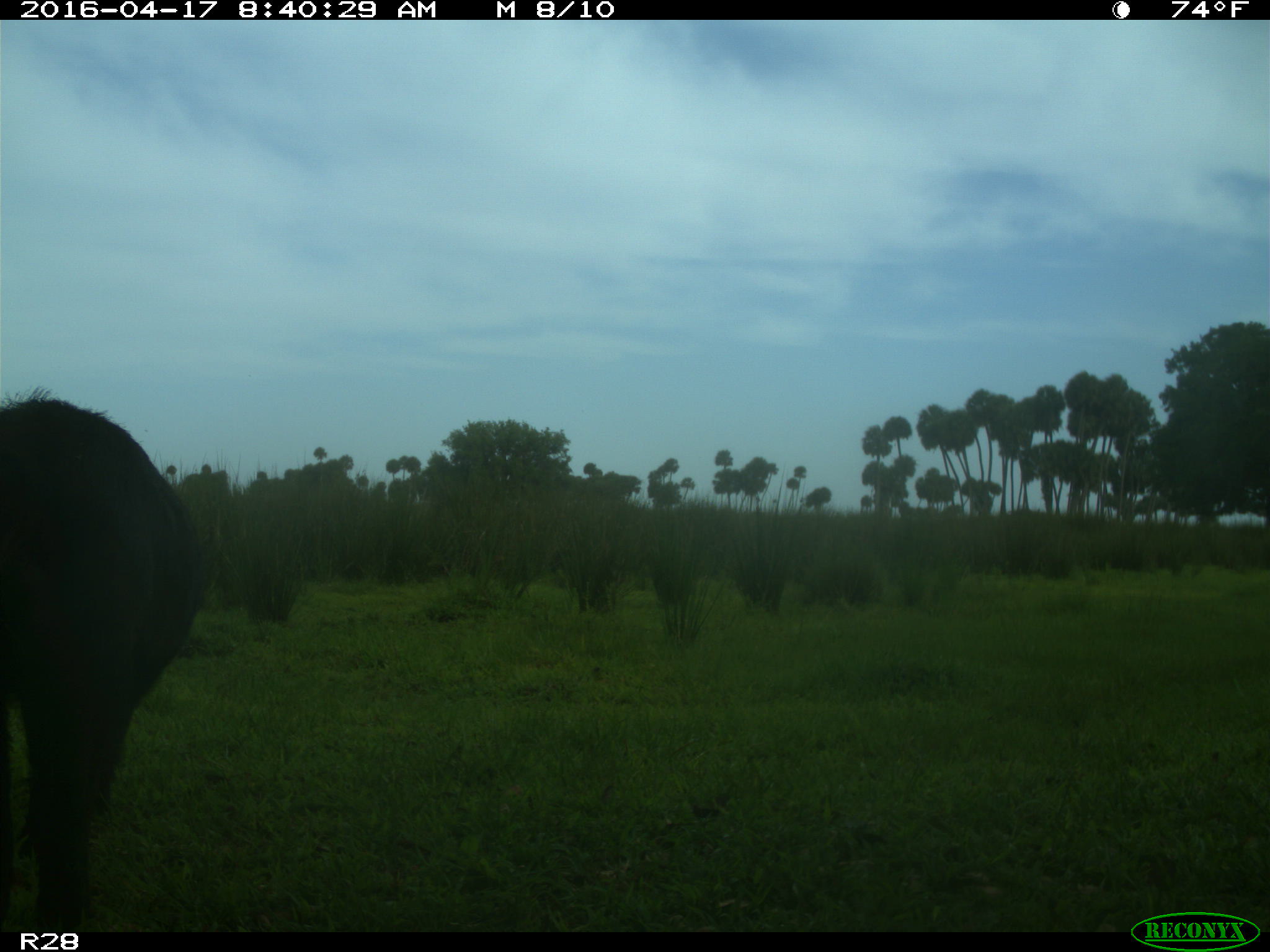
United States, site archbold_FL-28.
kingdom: Animalia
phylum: Chordata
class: Mammalia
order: Artiodactyla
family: Suidae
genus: Sus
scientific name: Sus scrofa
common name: wild boar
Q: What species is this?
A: Sus scrofa (wild boar).